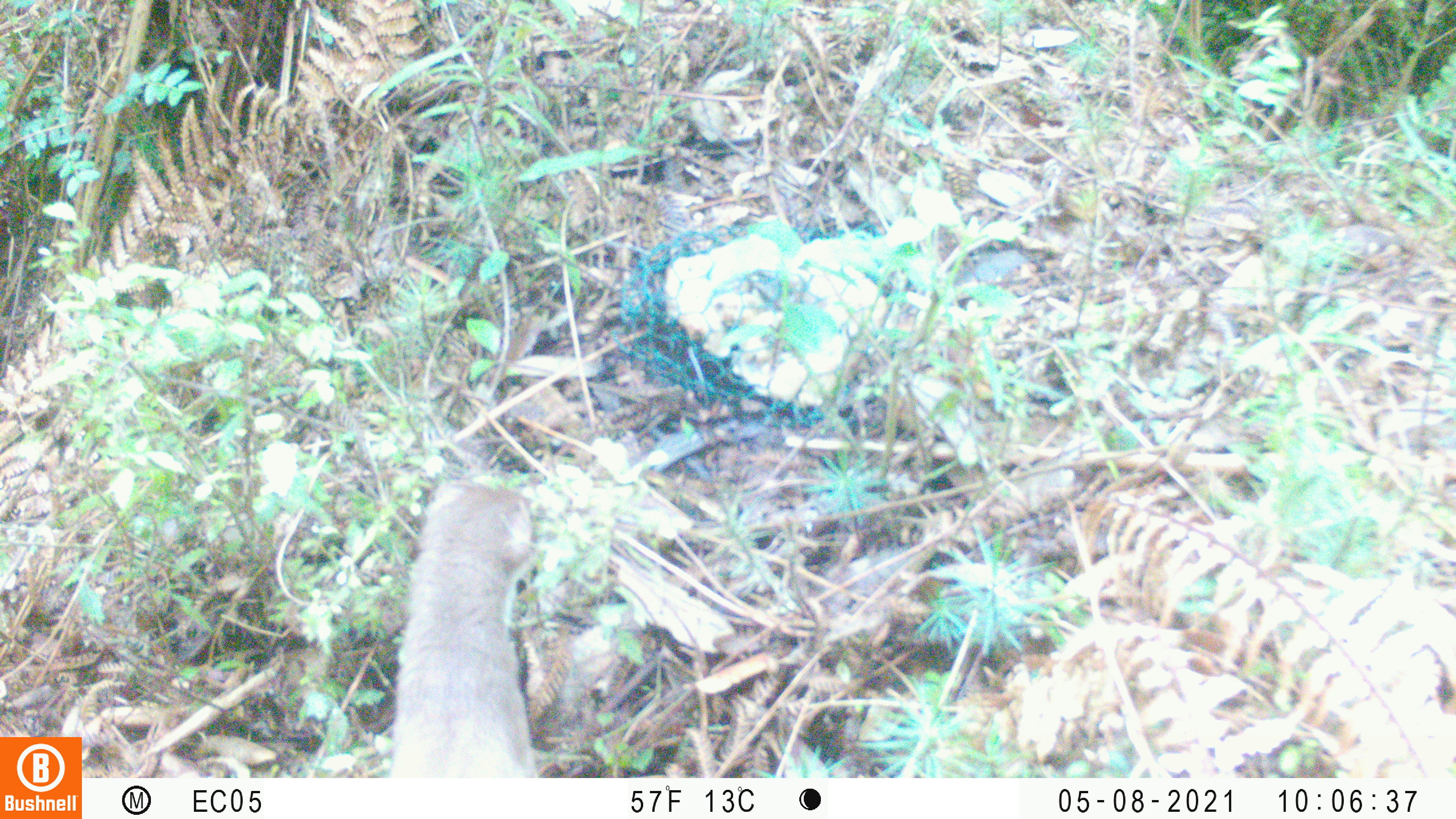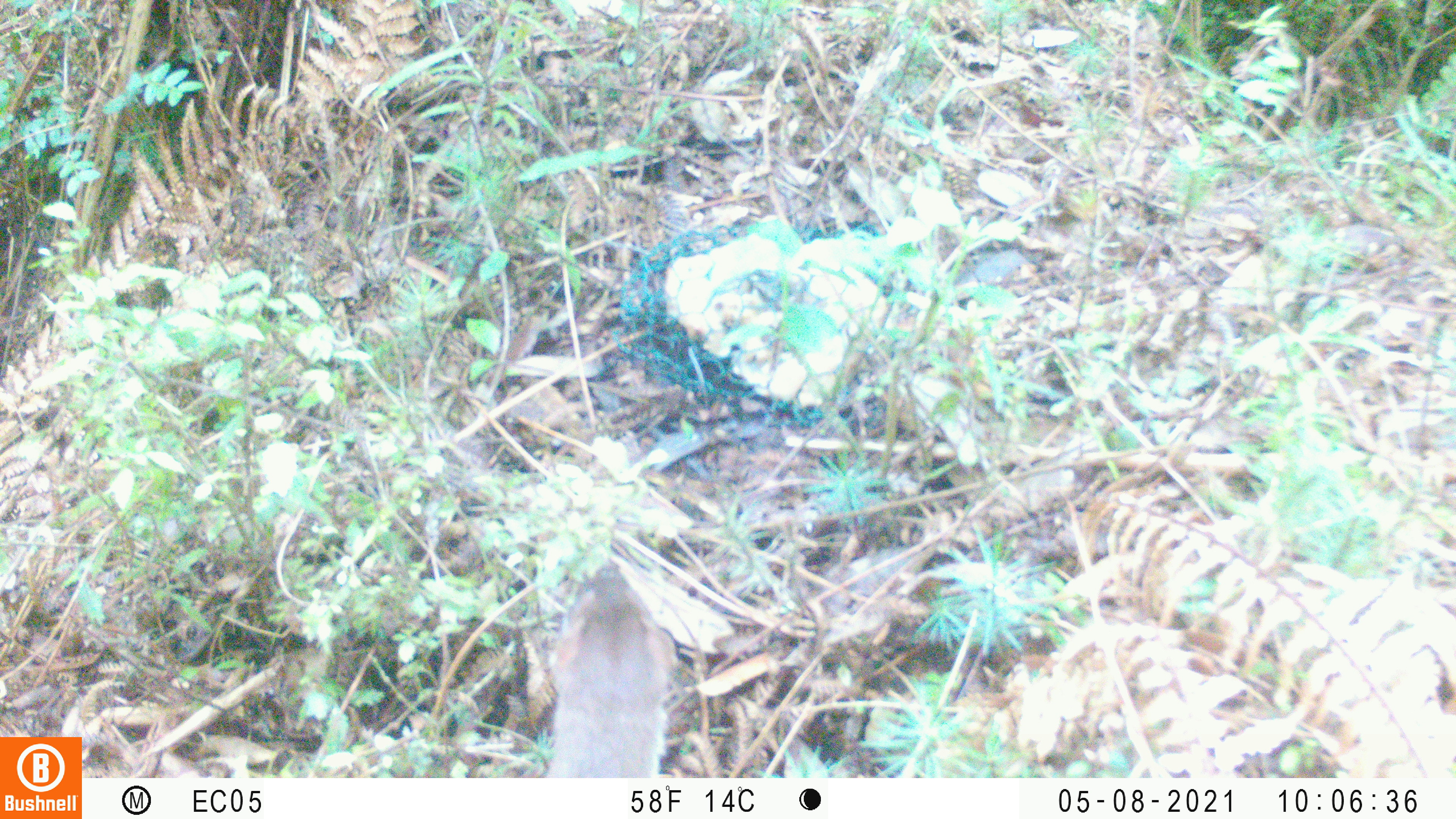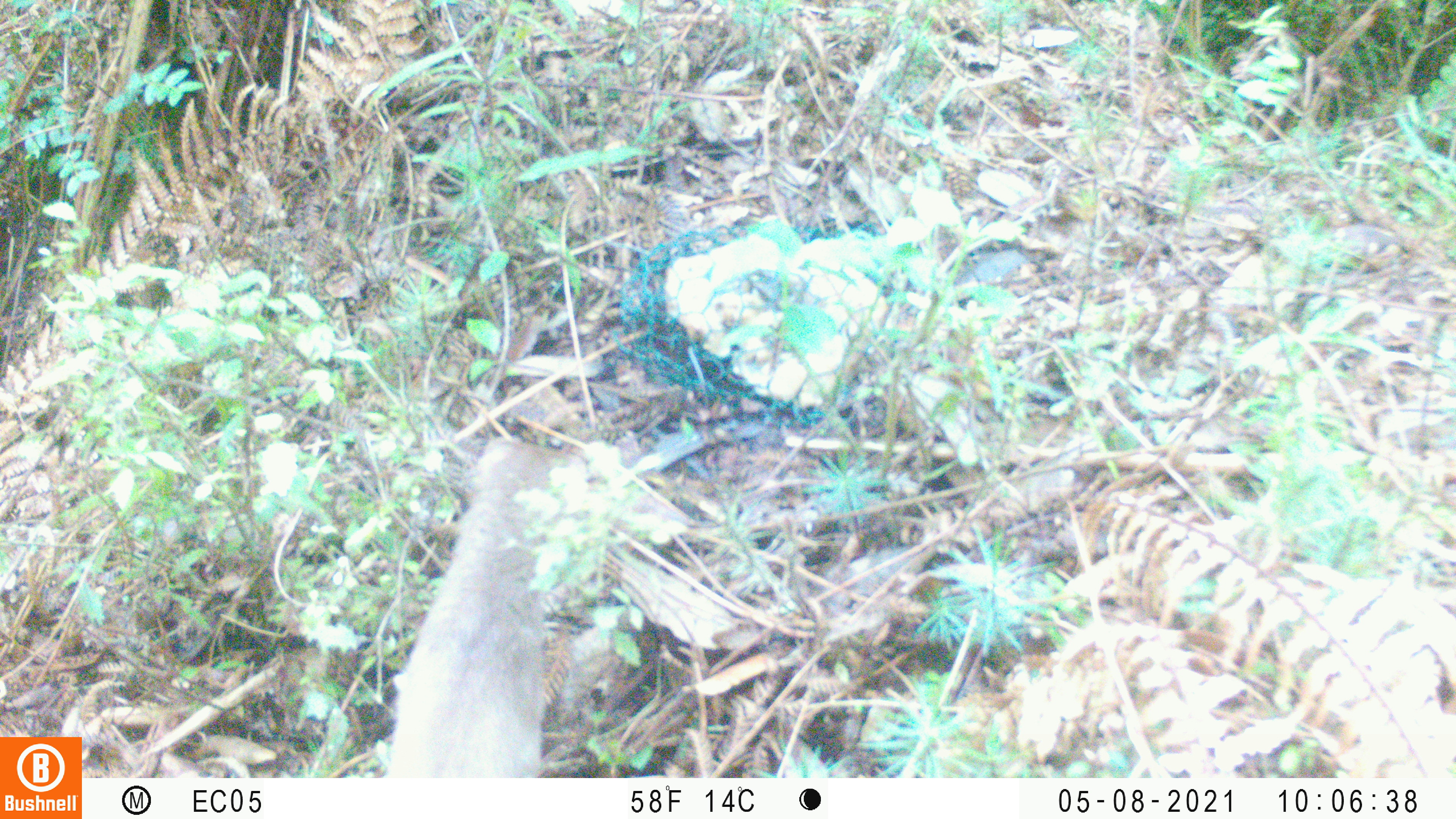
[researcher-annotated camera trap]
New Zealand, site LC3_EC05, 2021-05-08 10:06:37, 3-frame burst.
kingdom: Animalia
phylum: Chordata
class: Mammalia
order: Carnivora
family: Mustelidae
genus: Mustela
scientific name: Mustela erminea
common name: stoat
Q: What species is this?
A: Stoat (Mustela erminea).